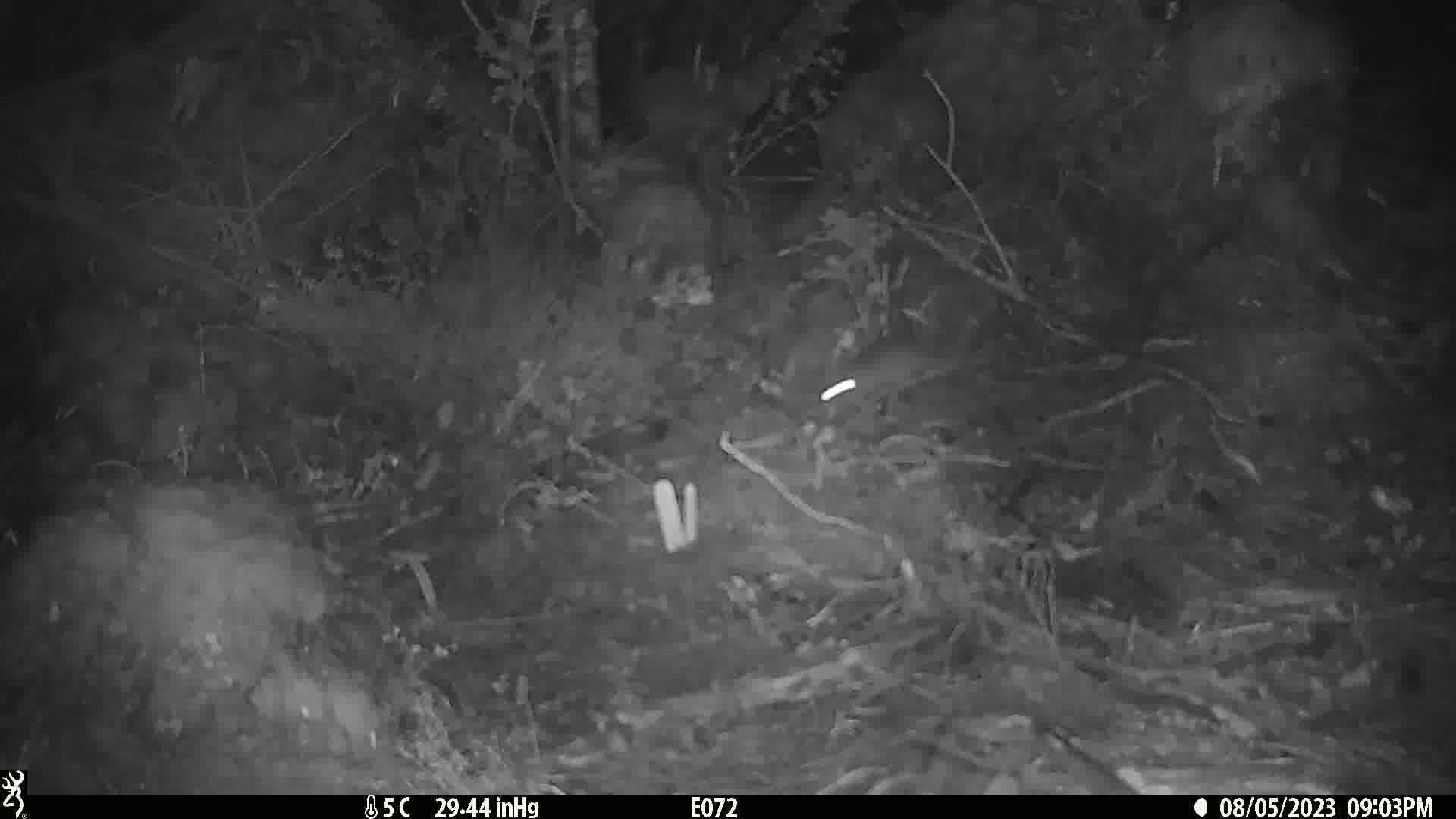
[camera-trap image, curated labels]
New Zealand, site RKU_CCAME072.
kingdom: Animalia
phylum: Chordata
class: Mammalia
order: Rodentia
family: Muridae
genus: Rattus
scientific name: Rattus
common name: rat